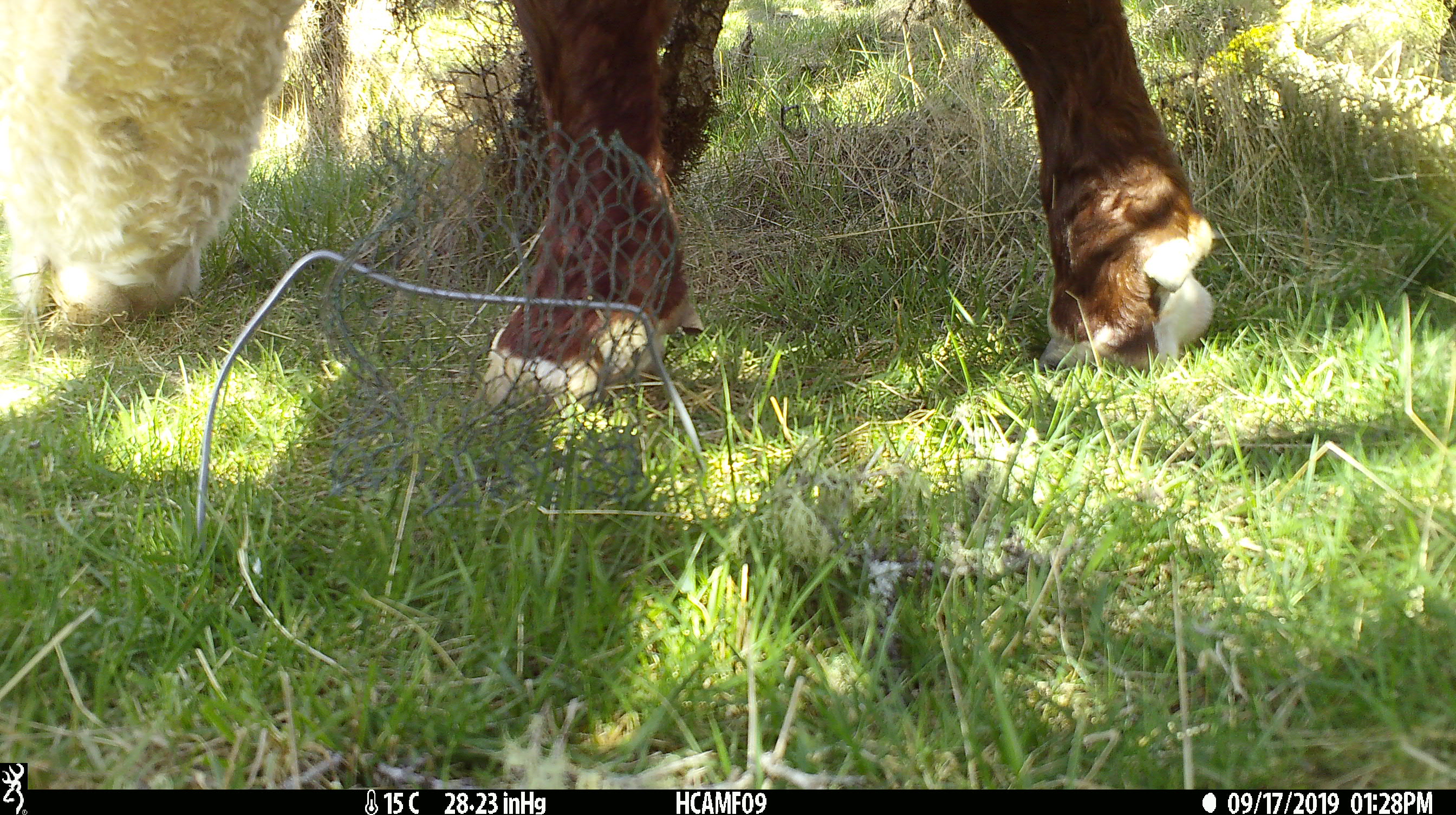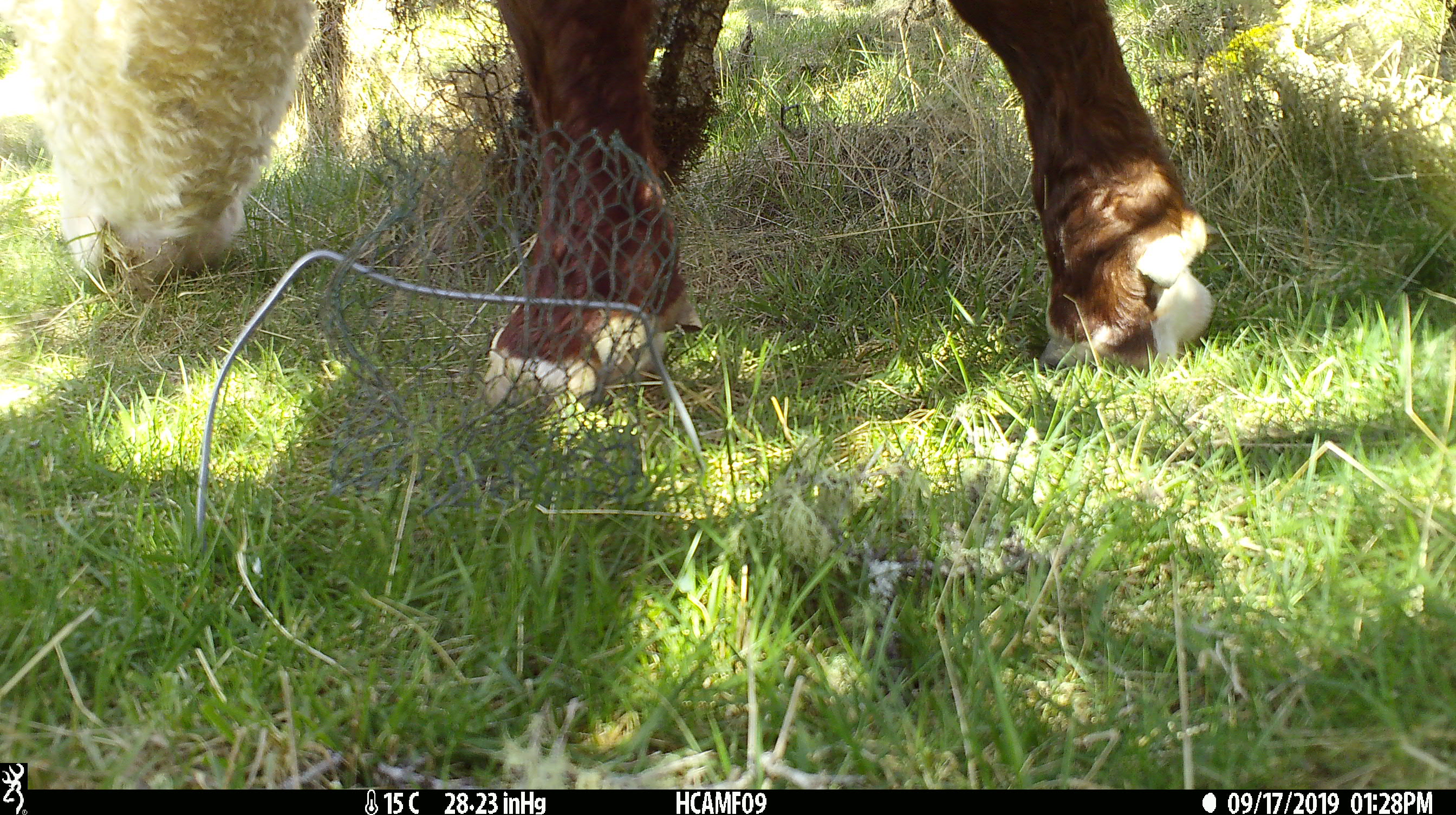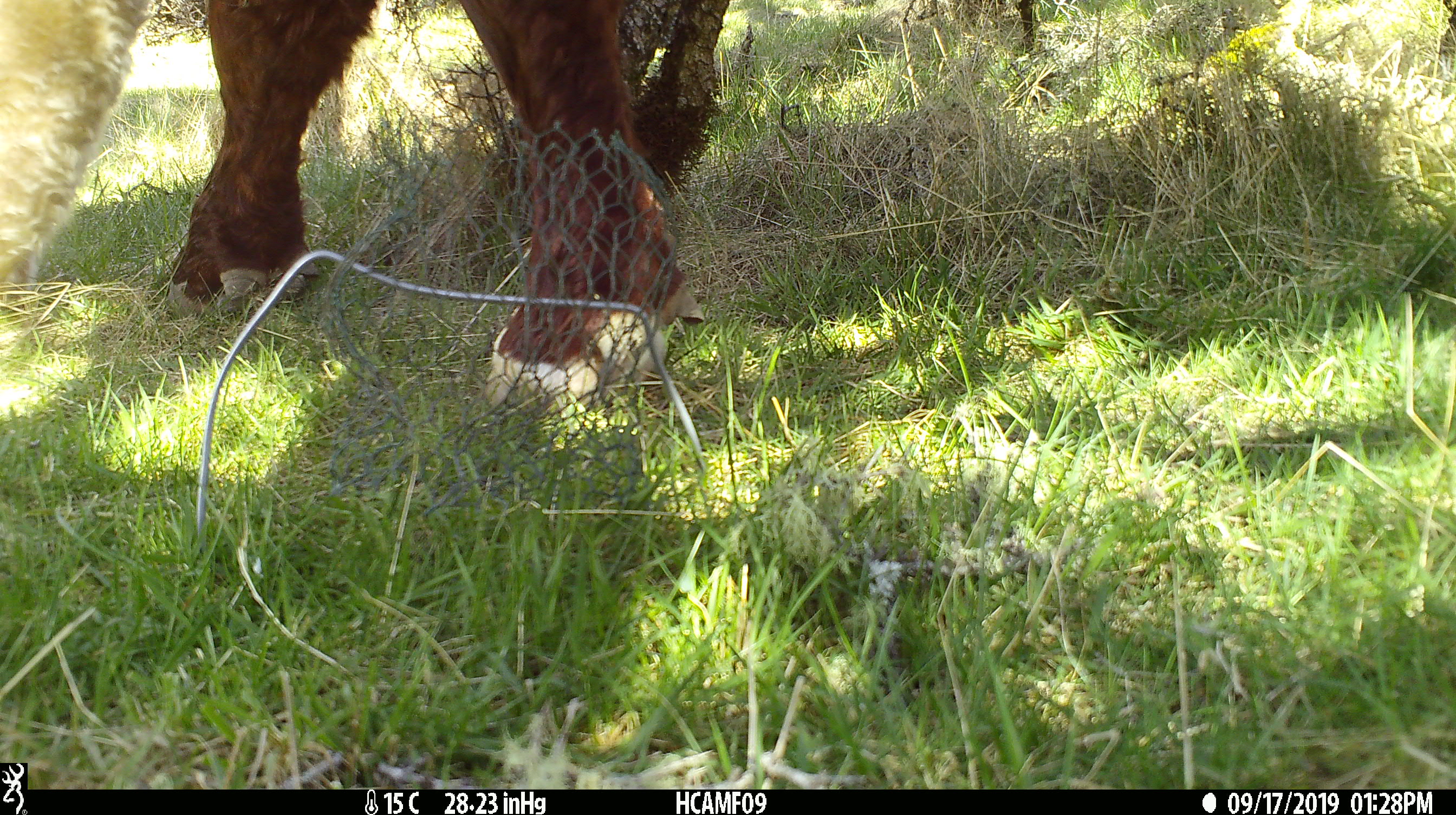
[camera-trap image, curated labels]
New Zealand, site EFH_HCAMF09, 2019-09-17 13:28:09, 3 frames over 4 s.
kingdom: Animalia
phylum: Chordata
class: Mammalia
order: Artiodactyla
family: Bovidae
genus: Bos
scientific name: Bos taurus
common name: domestic cow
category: cow